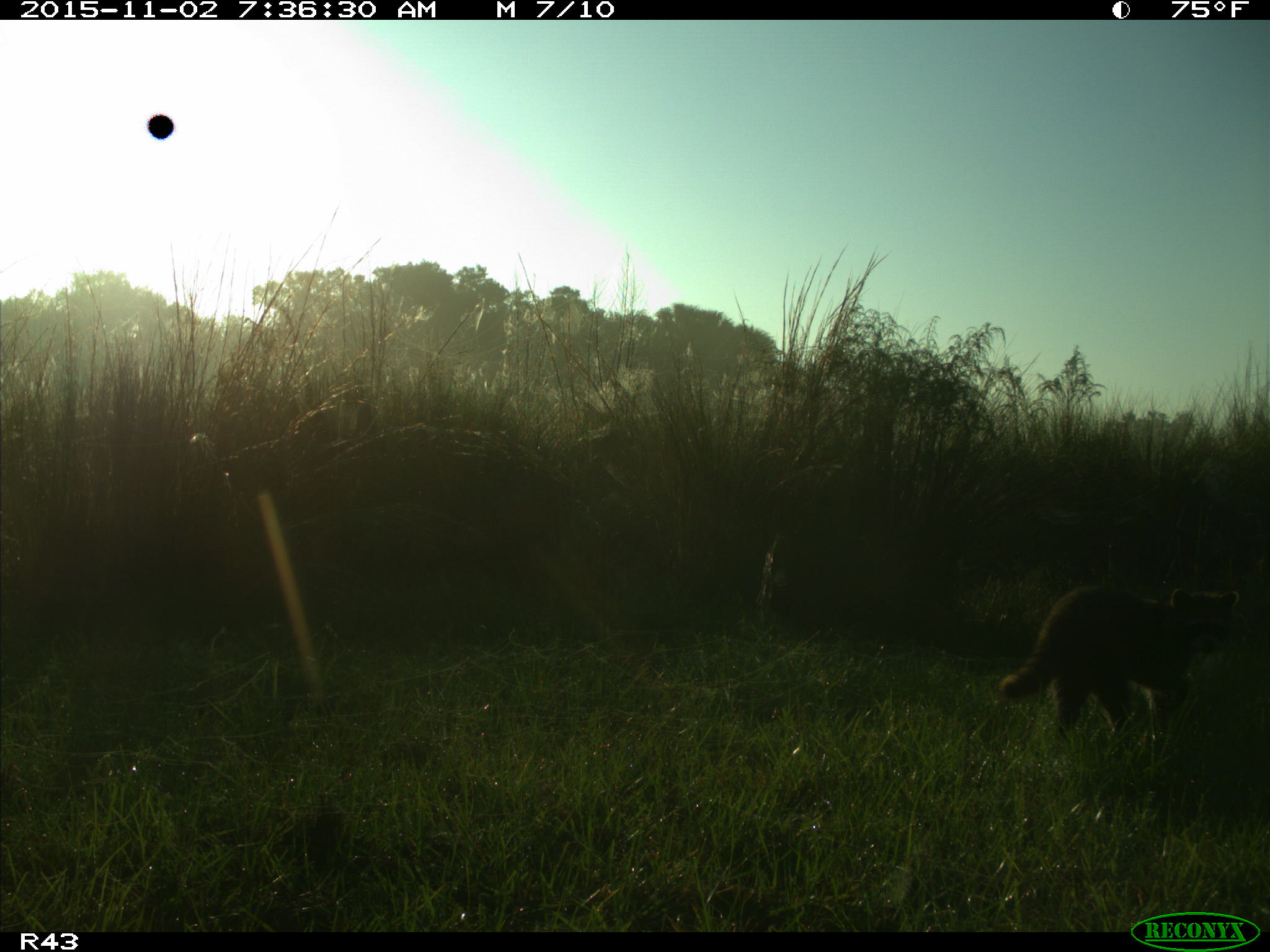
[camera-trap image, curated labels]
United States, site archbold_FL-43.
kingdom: Animalia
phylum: Chordata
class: Mammalia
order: Carnivora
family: Procyonidae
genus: Procyon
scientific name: Procyon lotor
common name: common raccoon